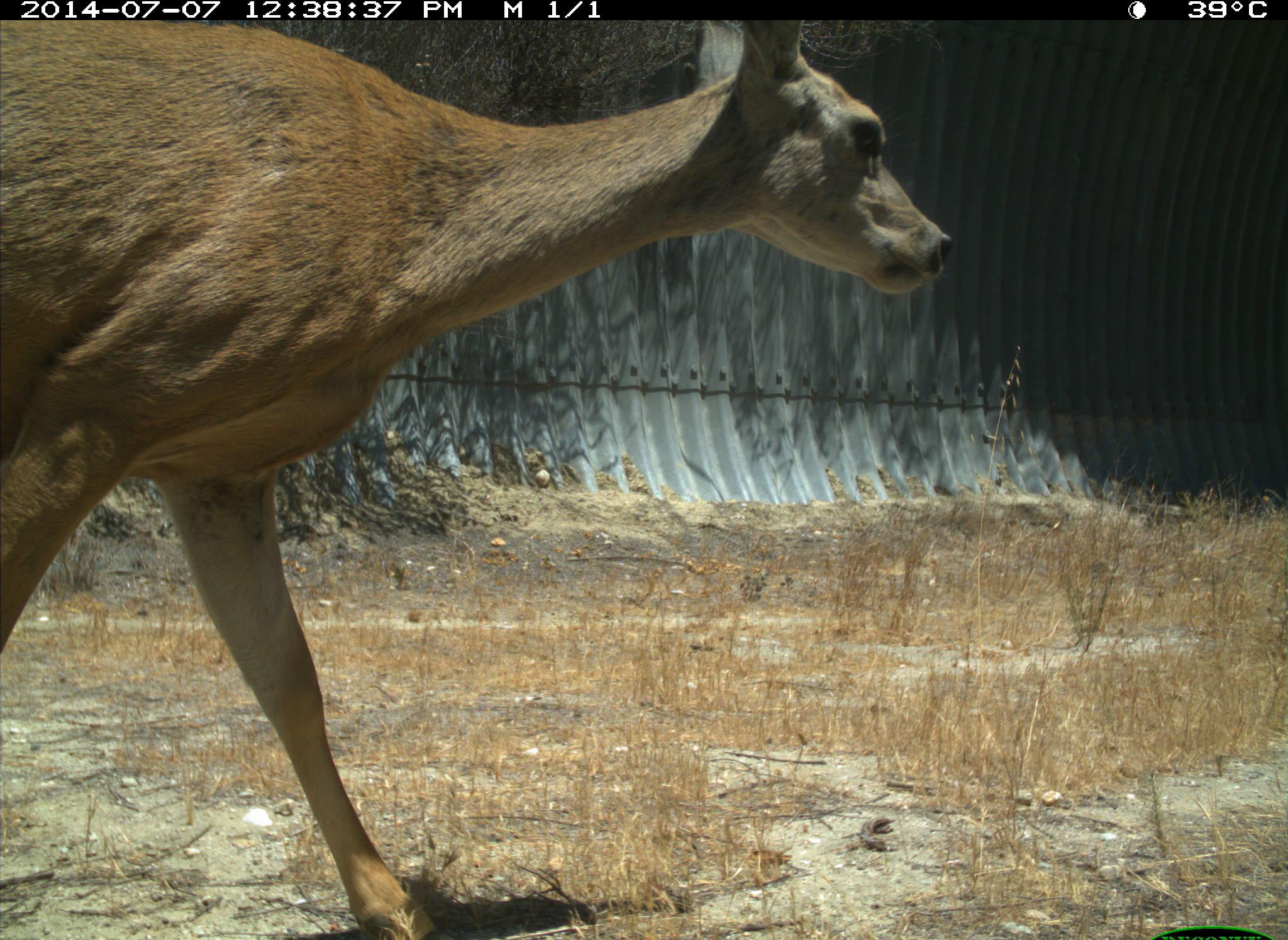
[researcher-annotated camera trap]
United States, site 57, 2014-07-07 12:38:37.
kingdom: Animalia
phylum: Chordata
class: Mammalia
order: Artiodactyla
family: Cervidae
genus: Odocoileus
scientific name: Odocoileus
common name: deer